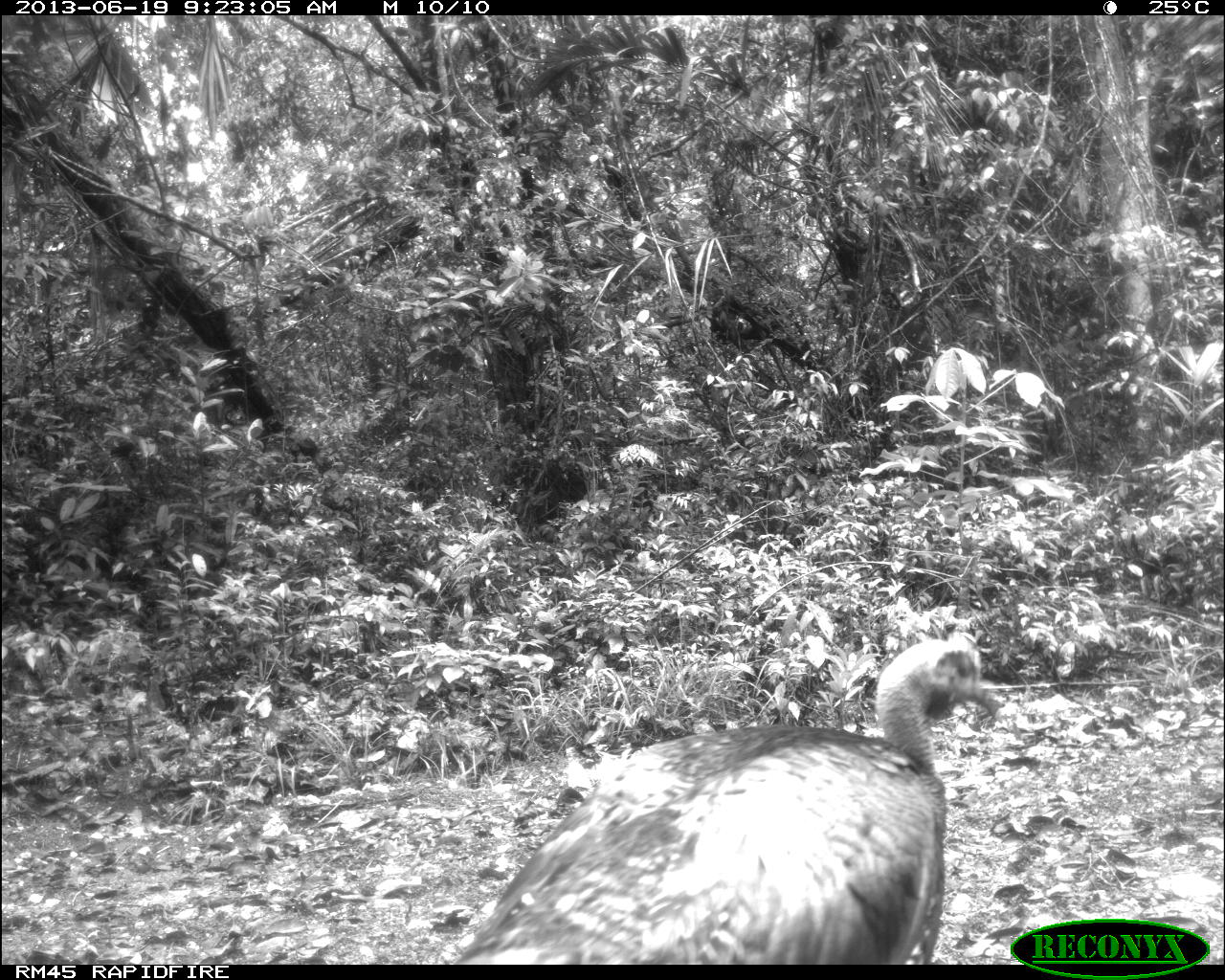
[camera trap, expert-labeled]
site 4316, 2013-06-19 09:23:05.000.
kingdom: Animalia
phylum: Chordata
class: Aves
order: Galliformes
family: Phasianidae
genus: Meleagris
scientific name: Meleagris ocellata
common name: ocellated turkey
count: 1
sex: male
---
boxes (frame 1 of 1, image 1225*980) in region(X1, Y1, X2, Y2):
meleagris ocellata: region(455, 631, 1003, 959)